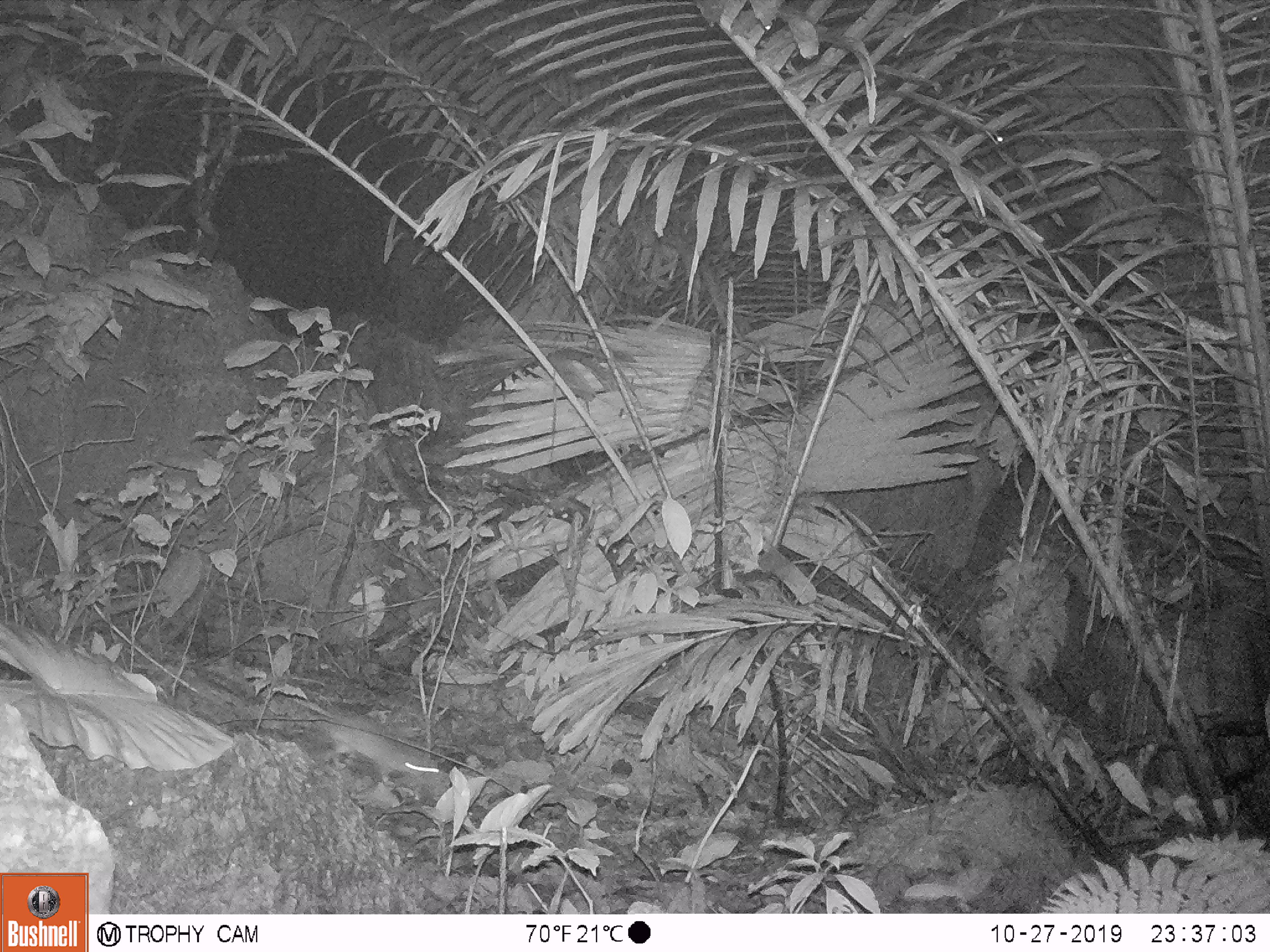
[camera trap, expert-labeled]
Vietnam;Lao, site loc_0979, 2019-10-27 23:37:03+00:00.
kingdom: Animalia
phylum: Chordata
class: Mammalia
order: Rodentia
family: Muridae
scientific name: Muridae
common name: old-world mice and rats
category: unidentified murid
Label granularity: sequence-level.